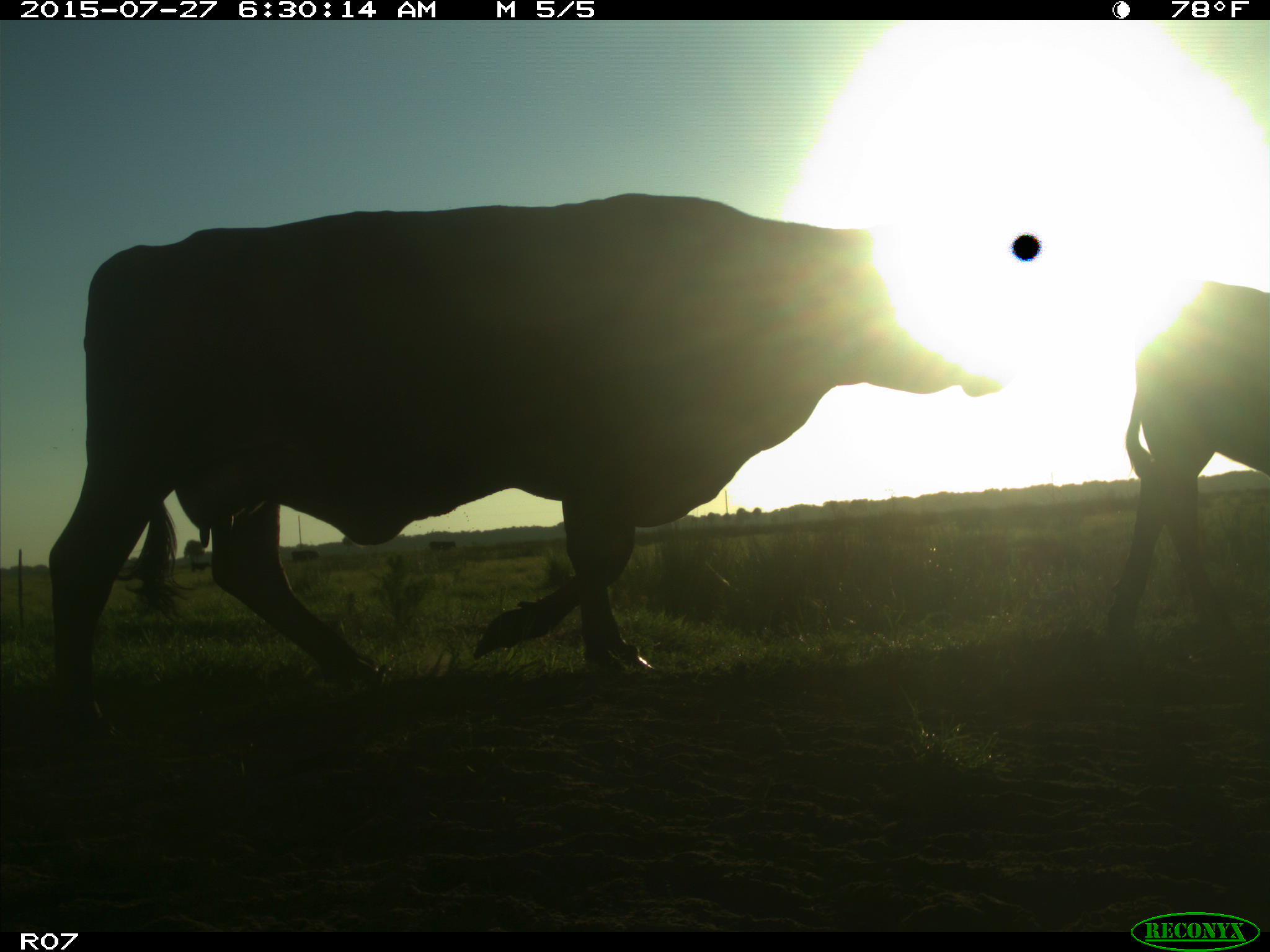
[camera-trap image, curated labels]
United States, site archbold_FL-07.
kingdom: Animalia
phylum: Chordata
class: Mammalia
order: Artiodactyla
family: Bovidae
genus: Bos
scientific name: Bos taurus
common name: domestic cow